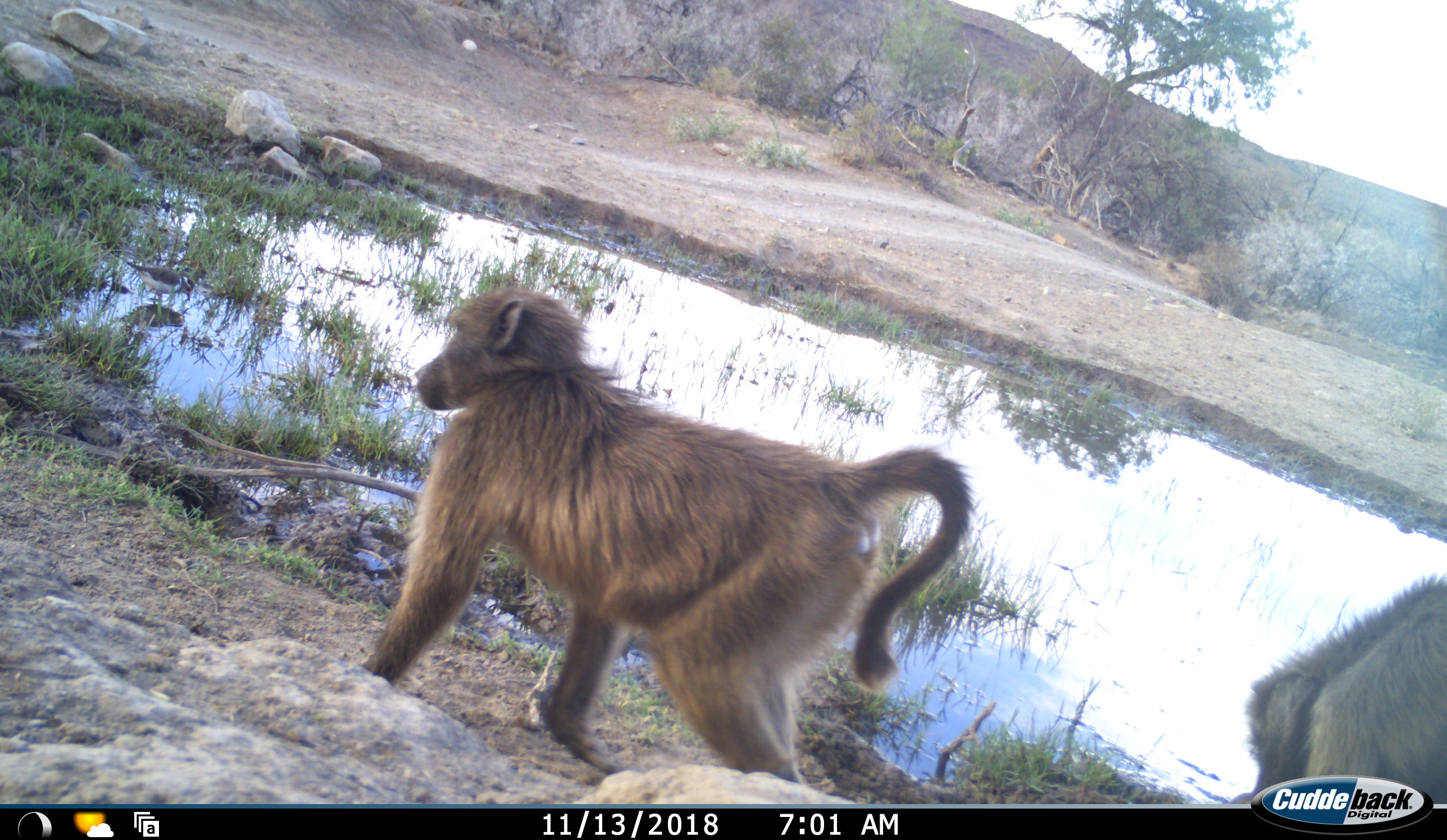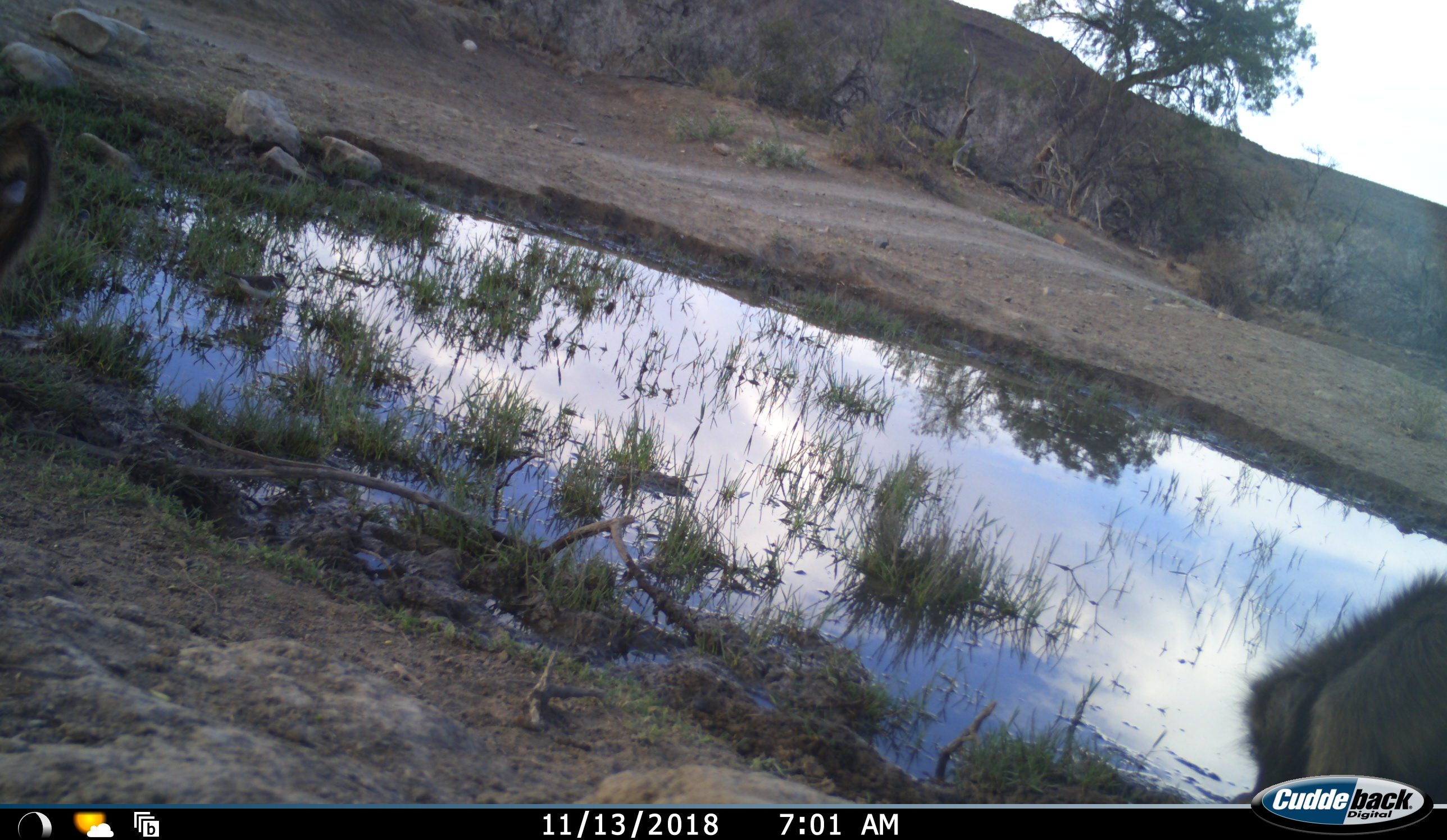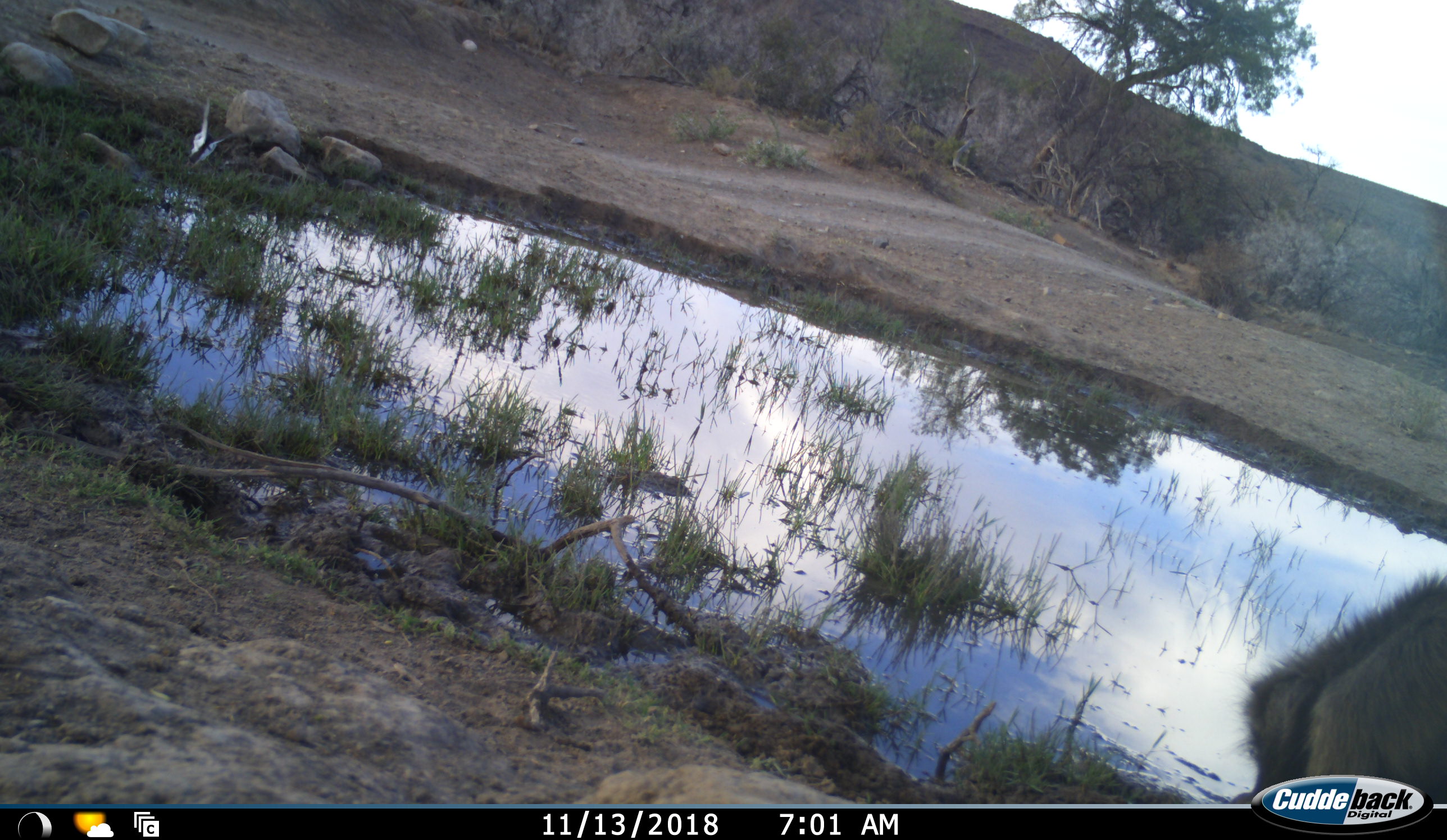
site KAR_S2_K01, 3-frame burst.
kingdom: Animalia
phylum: Chordata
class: Mammalia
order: Primates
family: Cercopithecidae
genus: Papio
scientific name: Papio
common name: baboon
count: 2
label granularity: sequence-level